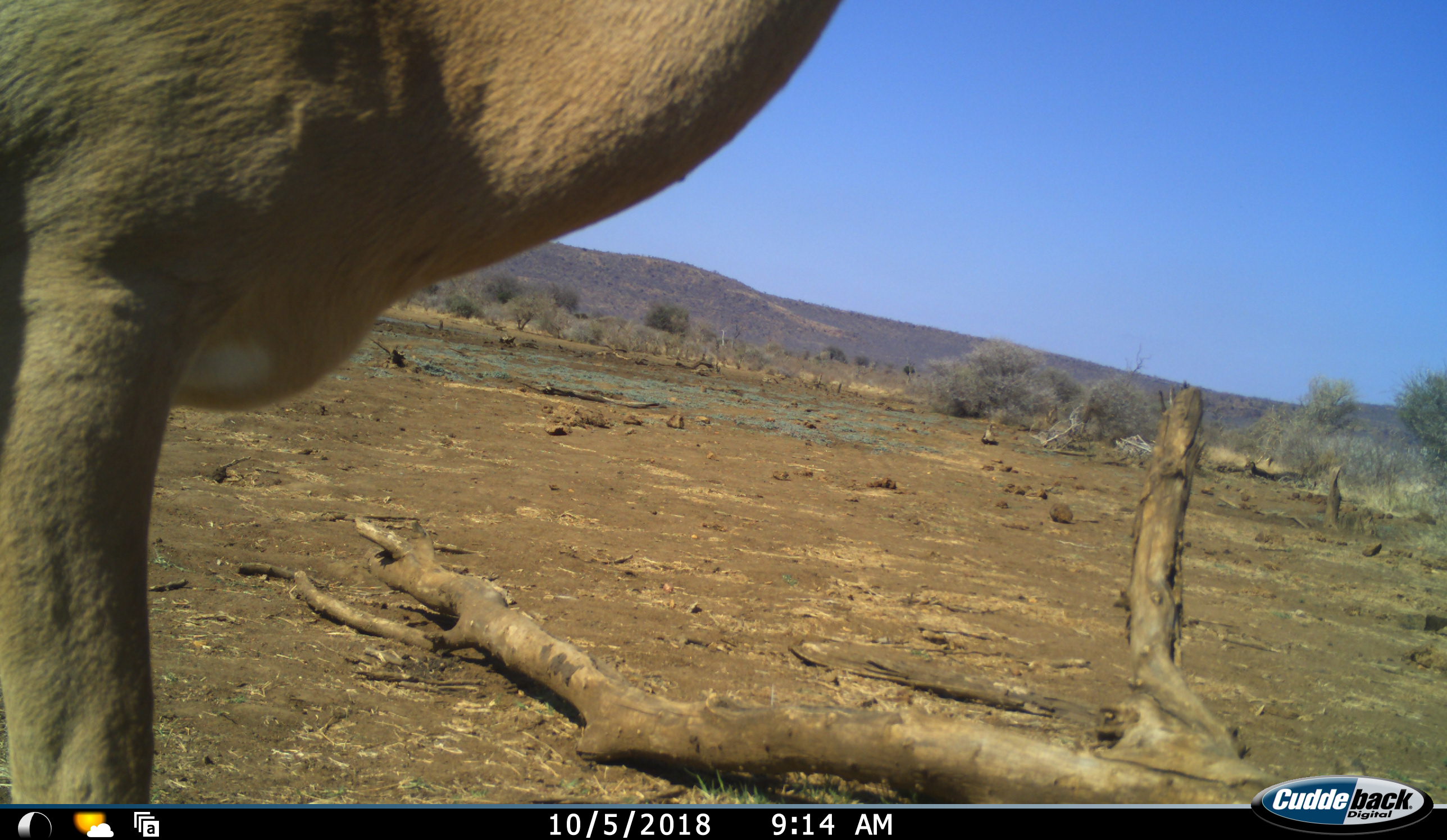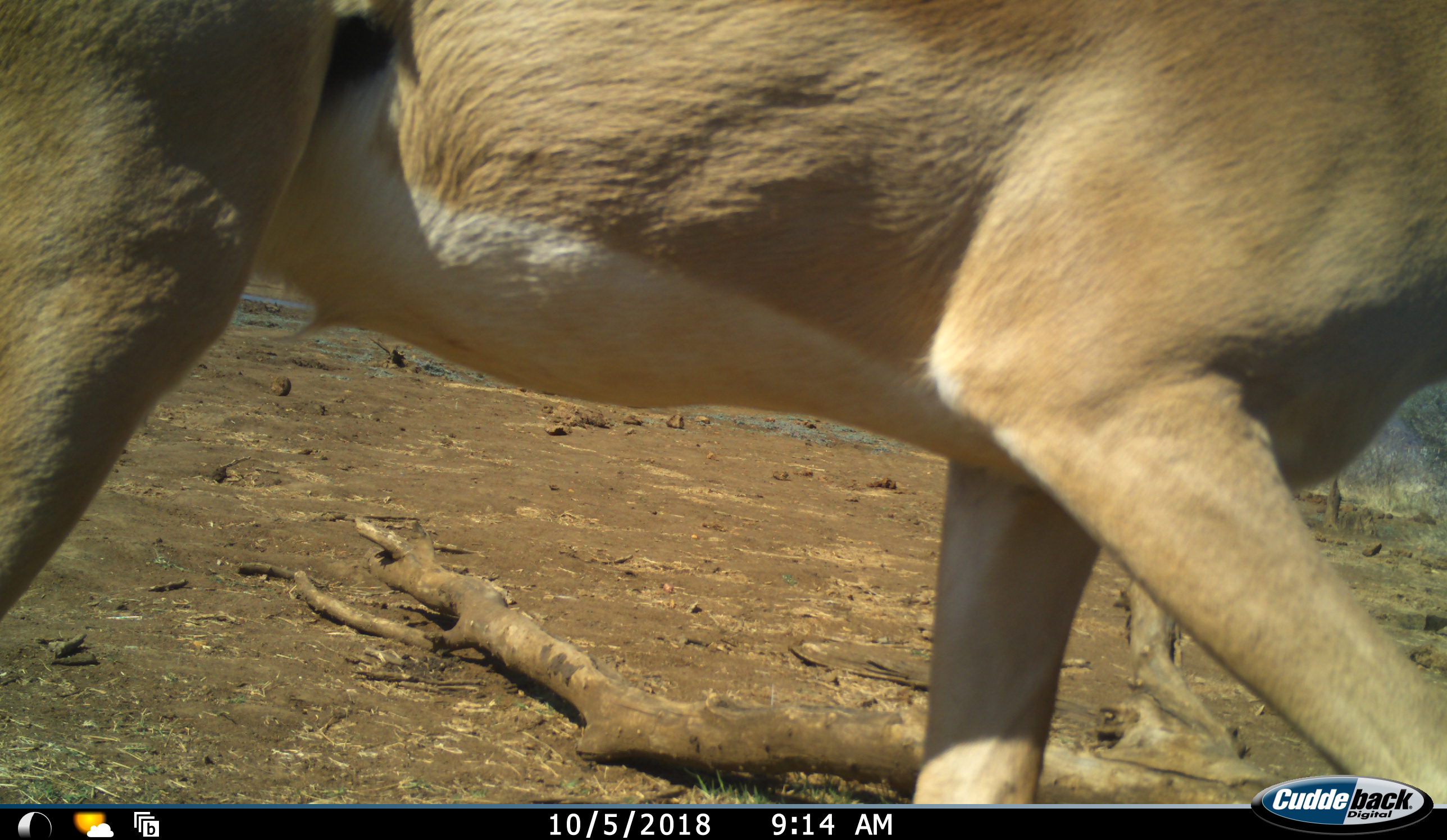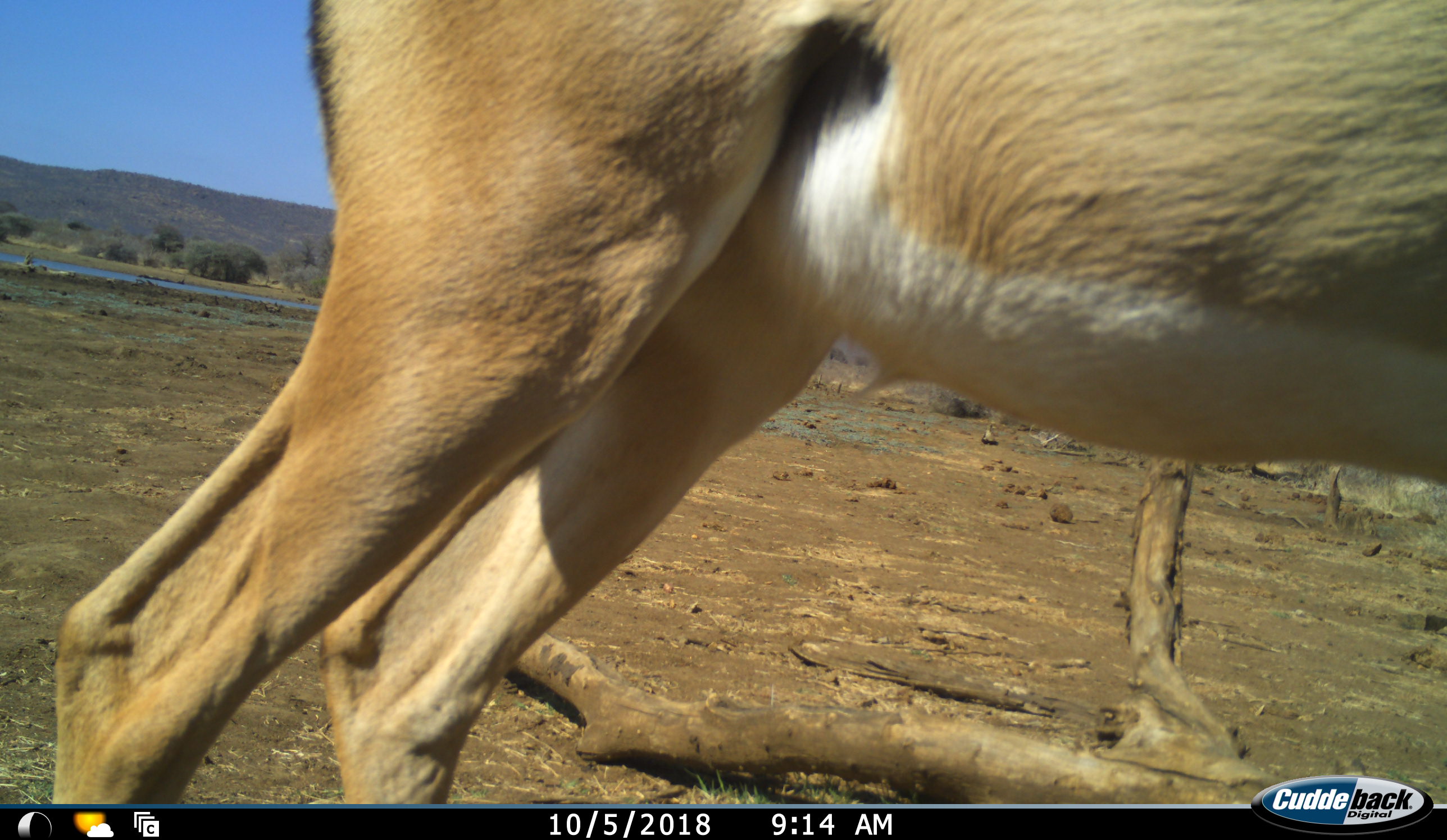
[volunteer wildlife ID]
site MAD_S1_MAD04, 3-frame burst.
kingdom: Animalia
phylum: Chordata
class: Mammalia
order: Artiodactyla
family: Bovidae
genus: Aepyceros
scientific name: Aepyceros melampus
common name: impala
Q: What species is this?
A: Impala (Aepyceros melampus).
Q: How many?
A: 1.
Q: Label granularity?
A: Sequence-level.